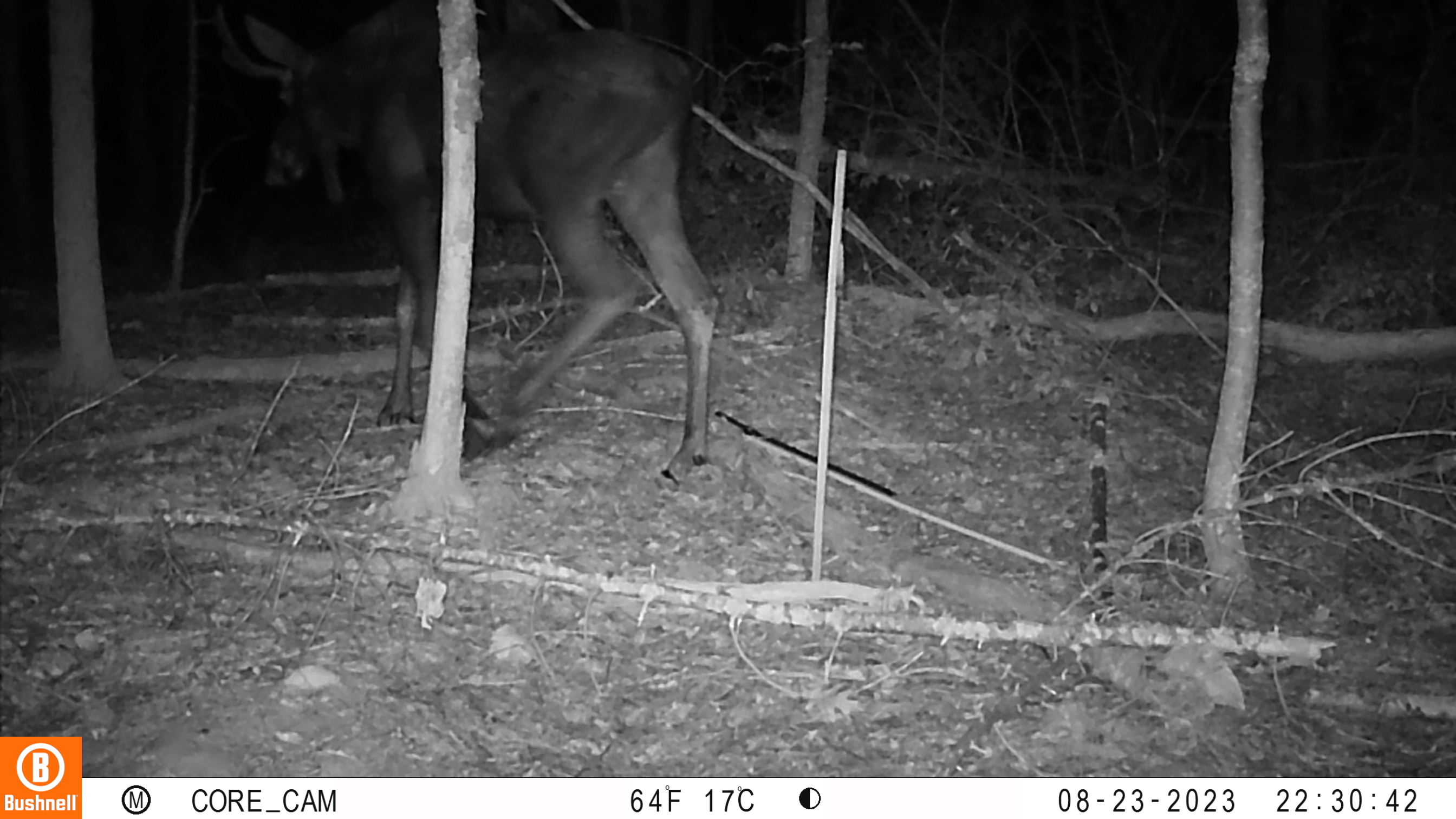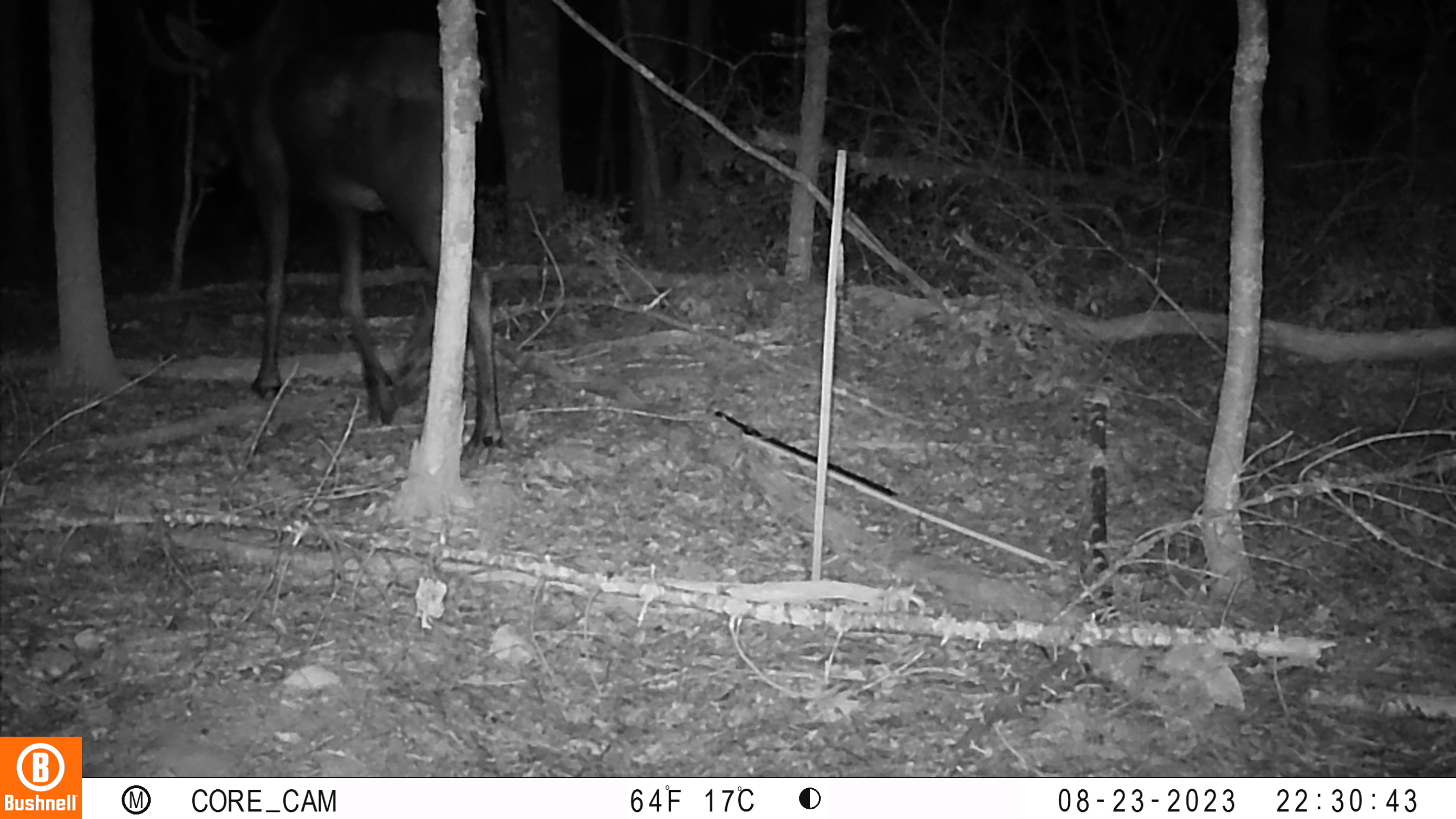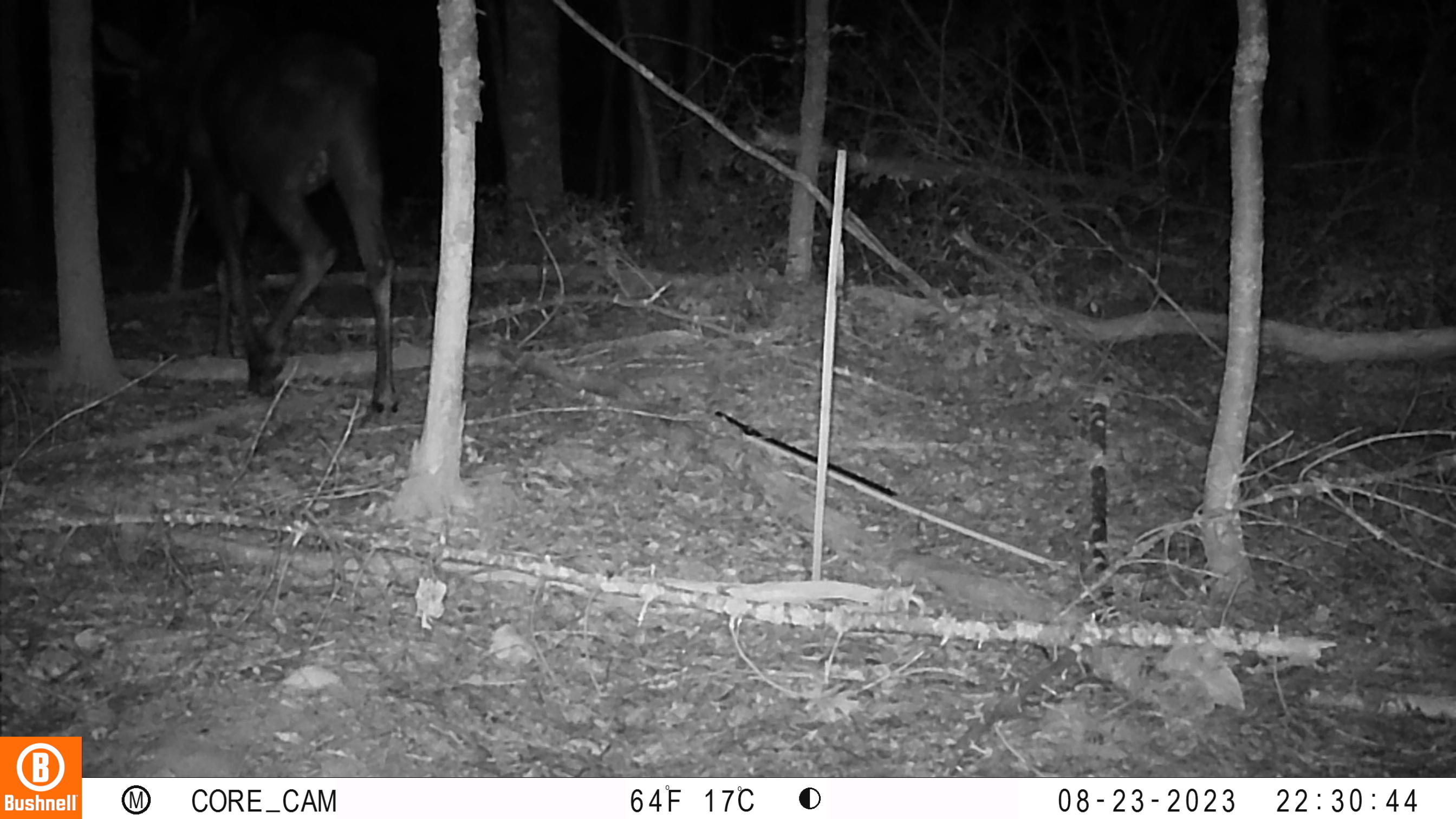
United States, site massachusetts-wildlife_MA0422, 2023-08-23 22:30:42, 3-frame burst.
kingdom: Animalia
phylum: Chordata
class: Mammalia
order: Artiodactyla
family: Cervidae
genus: Alces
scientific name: Alces alces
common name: moose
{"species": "moose (Alces alces)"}